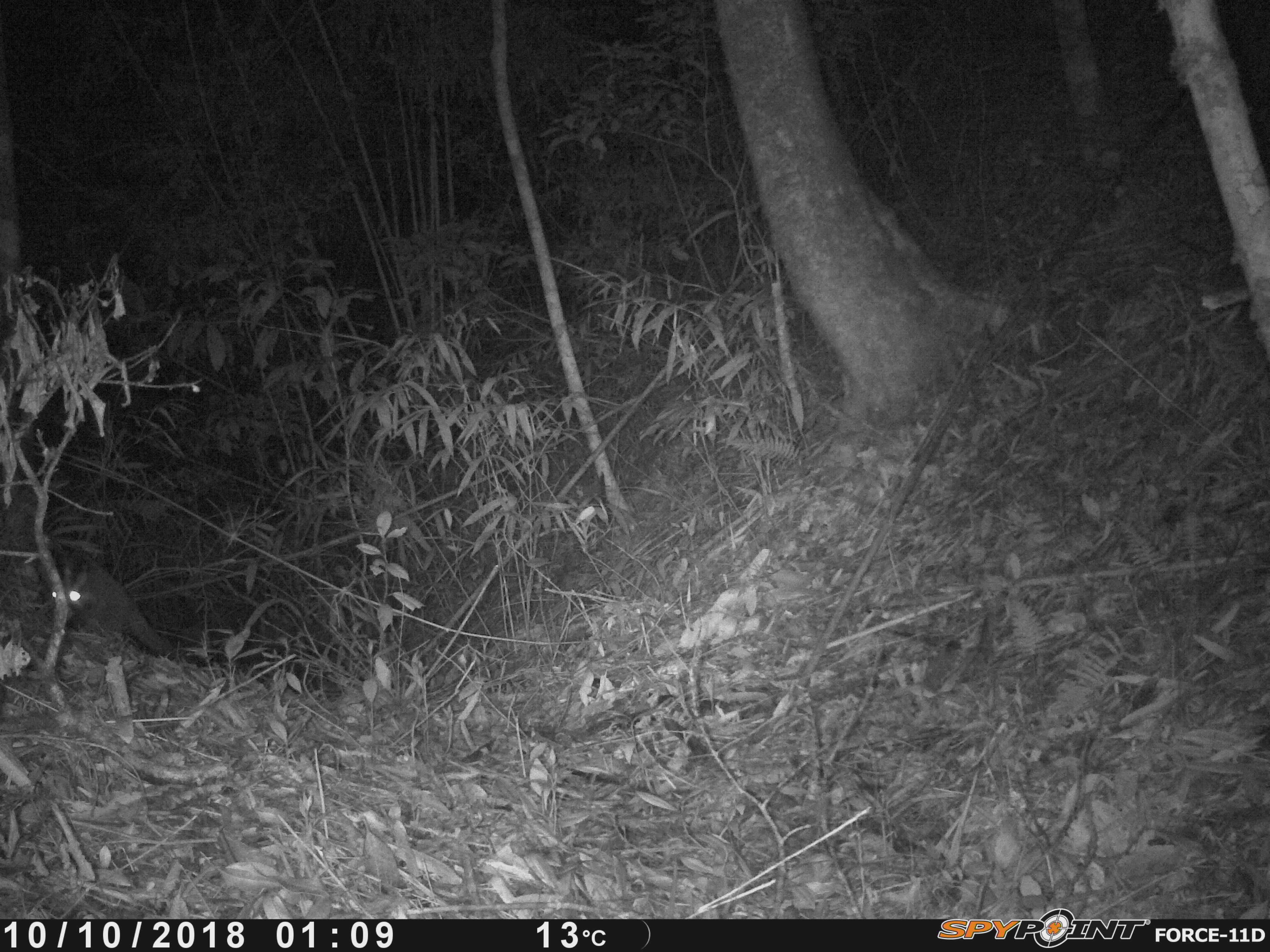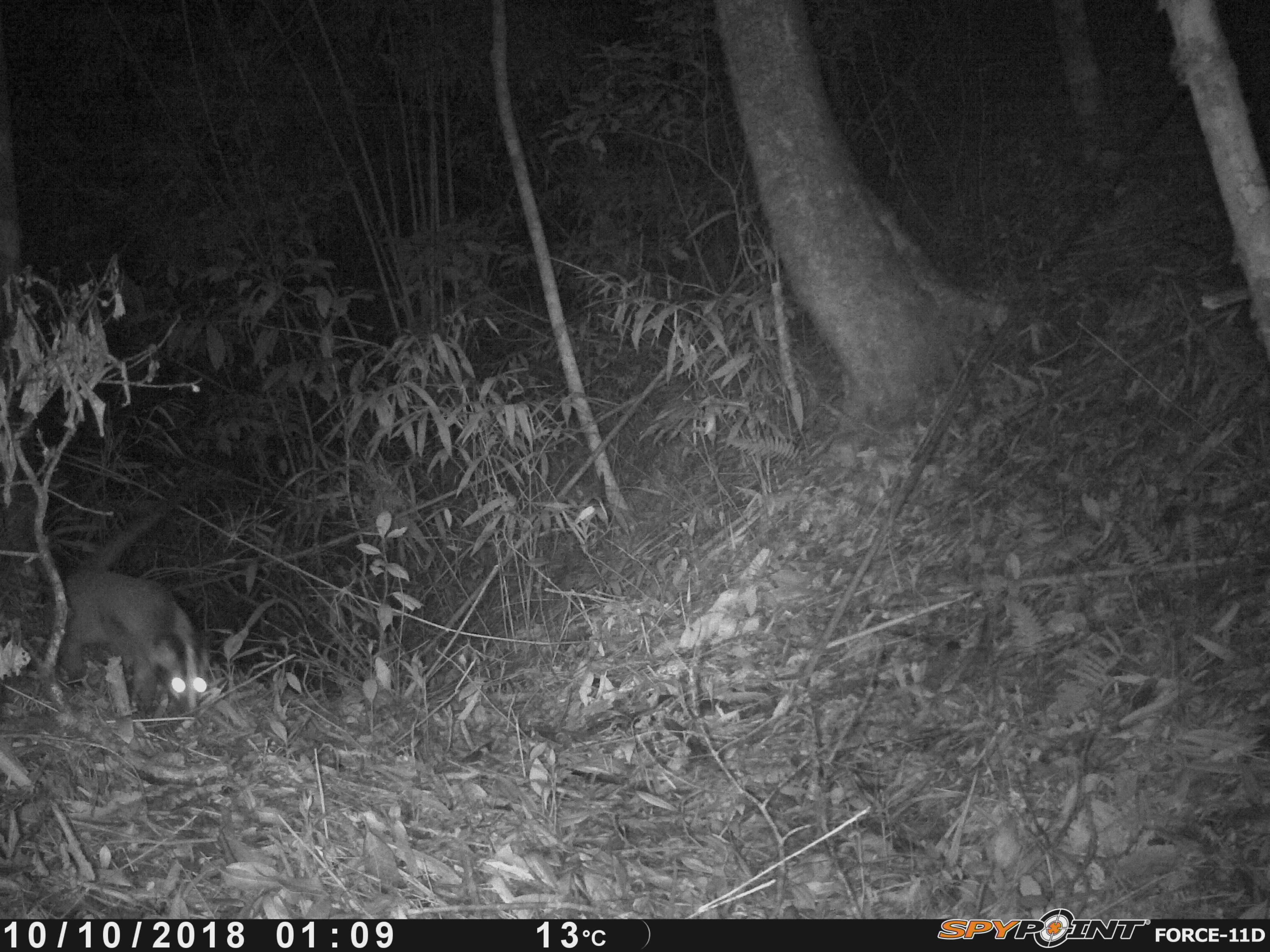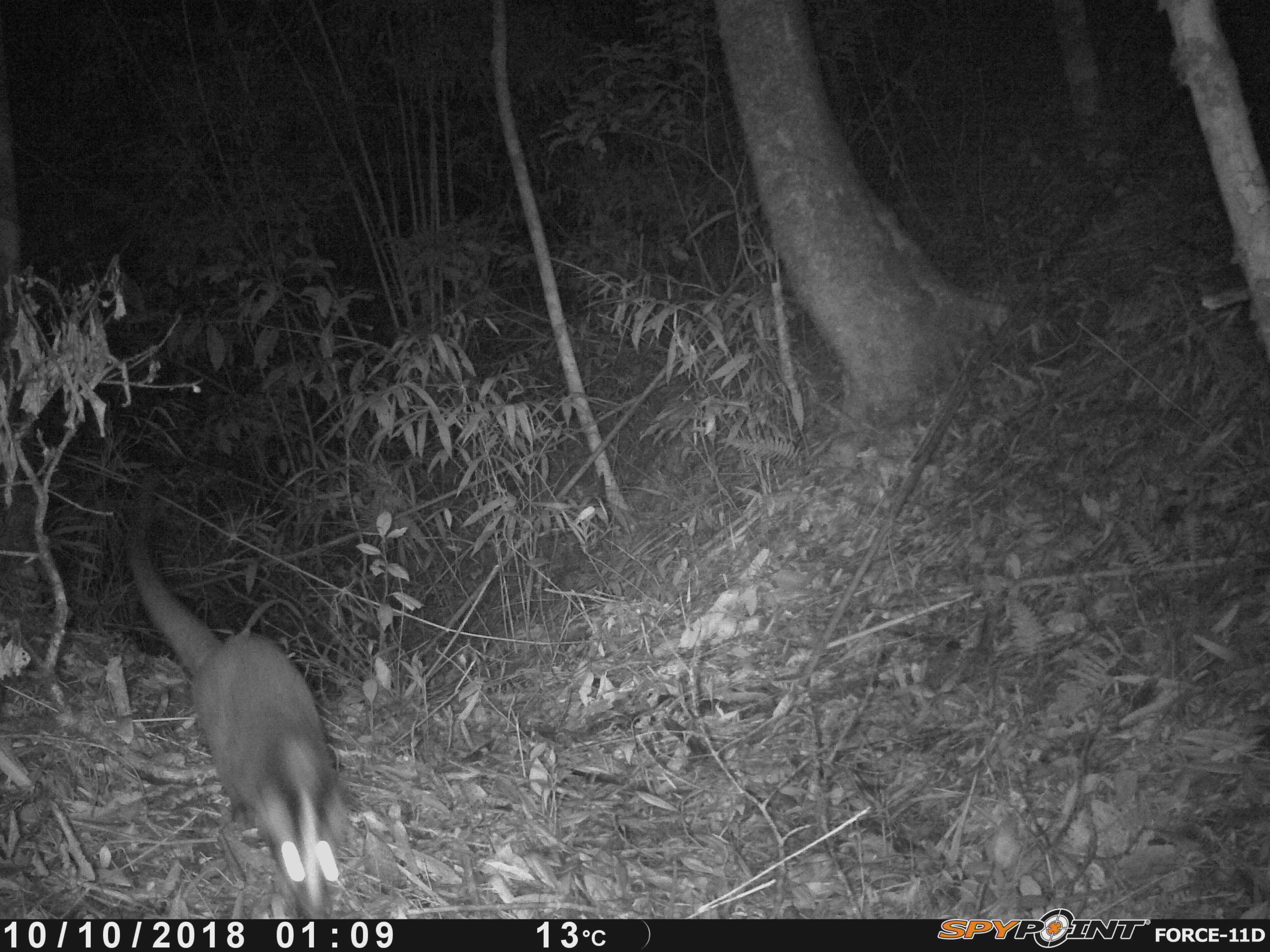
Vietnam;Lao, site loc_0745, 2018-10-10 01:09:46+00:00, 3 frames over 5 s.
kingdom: Animalia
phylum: Chordata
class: Mammalia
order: Carnivora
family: Viverridae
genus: Paguma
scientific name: Paguma larvata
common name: masked palm civet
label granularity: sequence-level